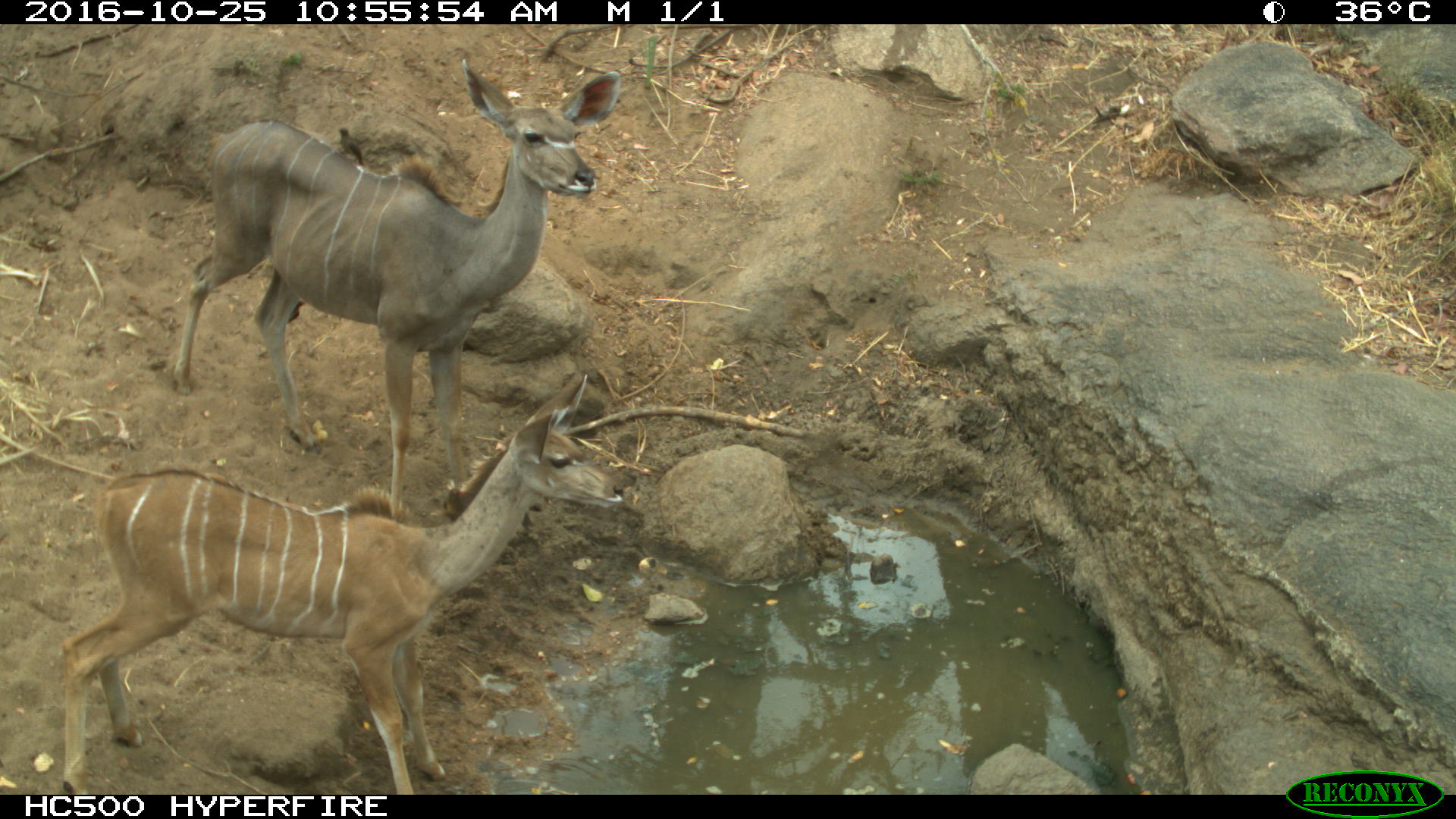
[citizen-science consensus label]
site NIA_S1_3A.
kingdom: Animalia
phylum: Chordata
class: Mammalia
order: Artiodactyla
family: Bovidae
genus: Tragelaphus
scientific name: Tragelaphus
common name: kudu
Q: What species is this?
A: Kudu (Tragelaphus).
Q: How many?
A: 2.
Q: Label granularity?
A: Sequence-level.